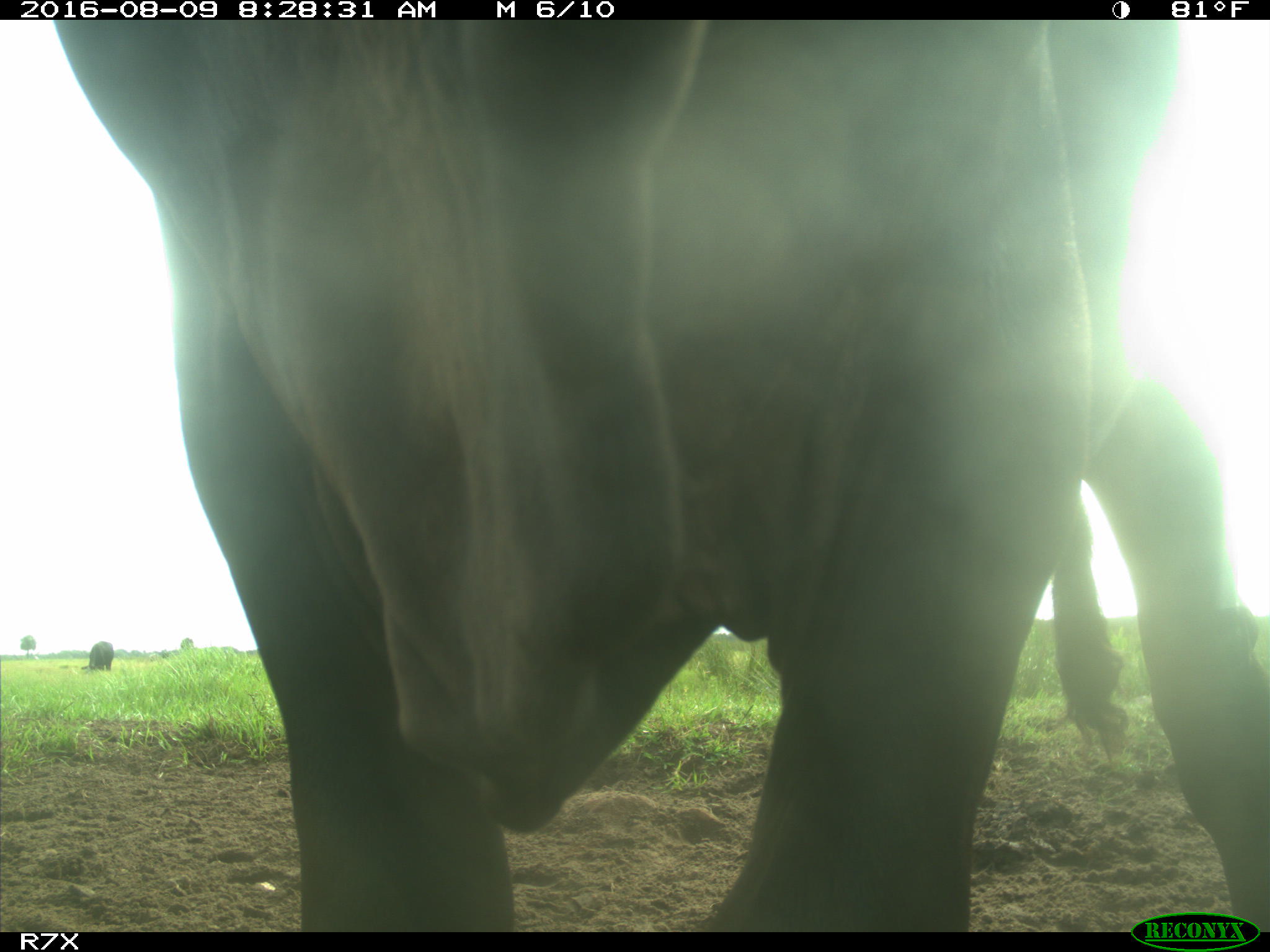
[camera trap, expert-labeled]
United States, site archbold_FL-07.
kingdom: Animalia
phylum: Chordata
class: Mammalia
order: Artiodactyla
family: Bovidae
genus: Bos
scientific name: Bos taurus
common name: domestic cow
Bos taurus (domestic cow).